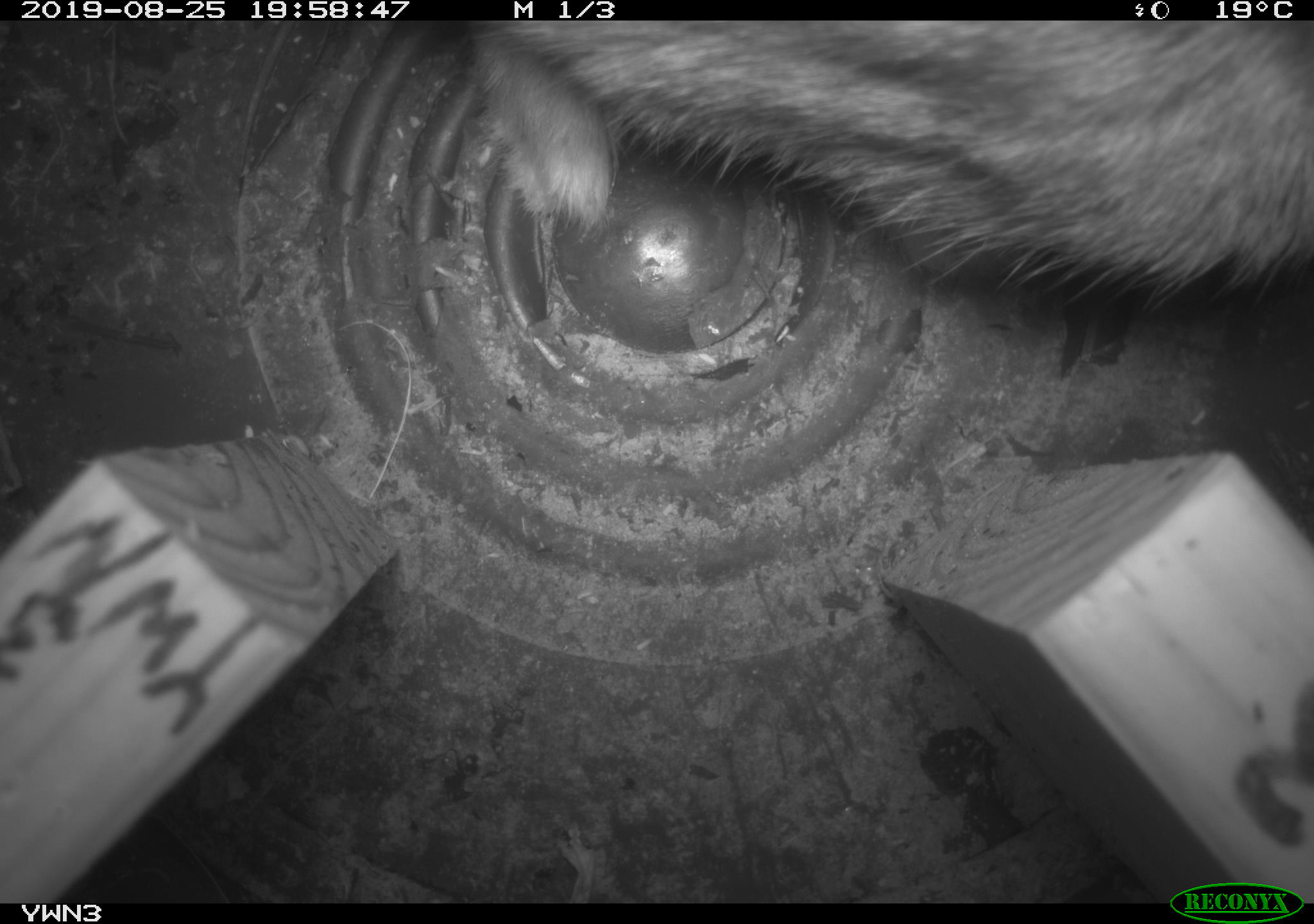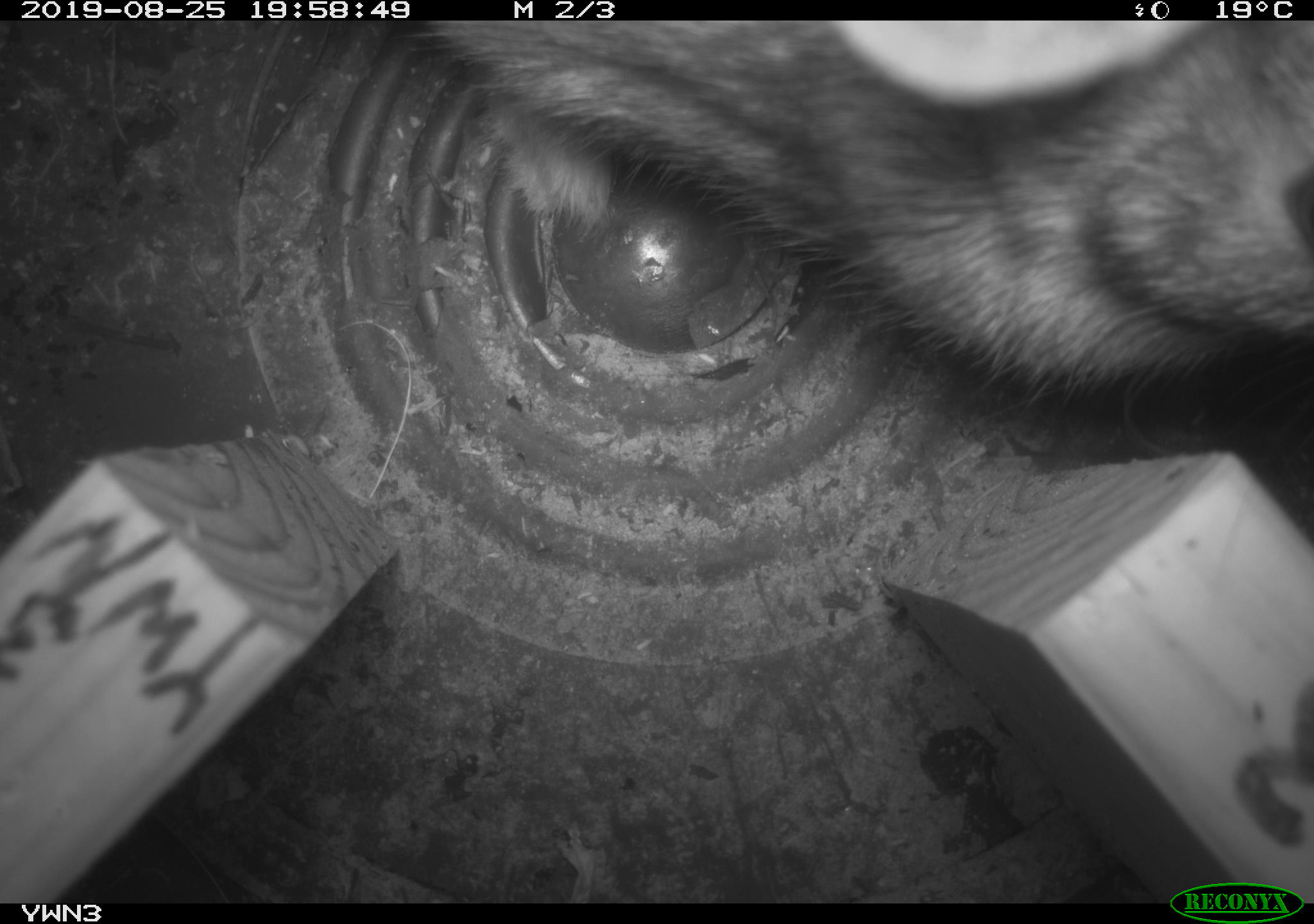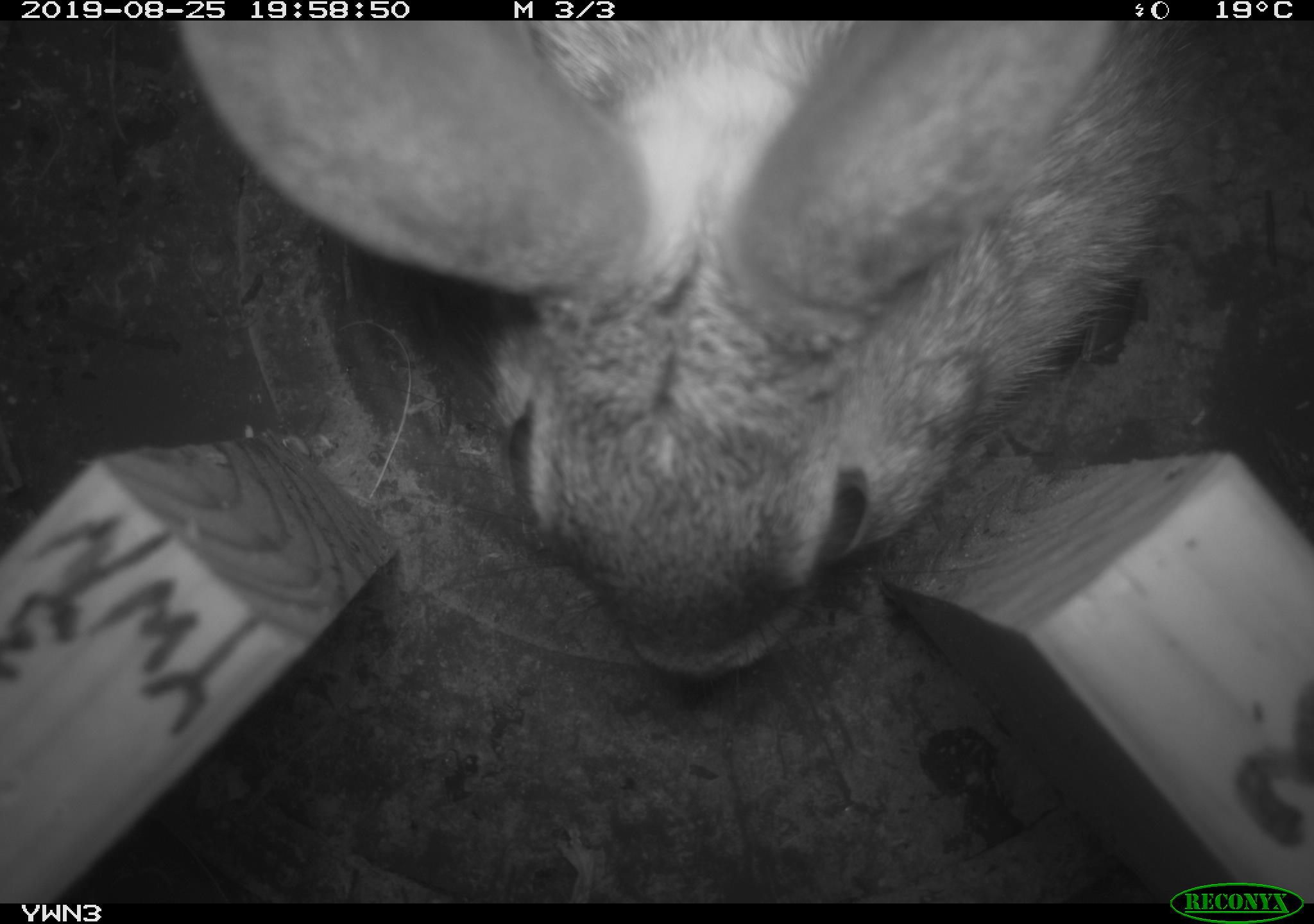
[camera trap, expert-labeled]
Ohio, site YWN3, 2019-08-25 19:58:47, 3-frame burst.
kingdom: Animalia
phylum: Chordata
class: Mammalia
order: Lagomorpha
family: Leporidae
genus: Sylvilagus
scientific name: Sylvilagus floridanus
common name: eastern cottontail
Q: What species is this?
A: Eastern cottontail (Sylvilagus floridanus).